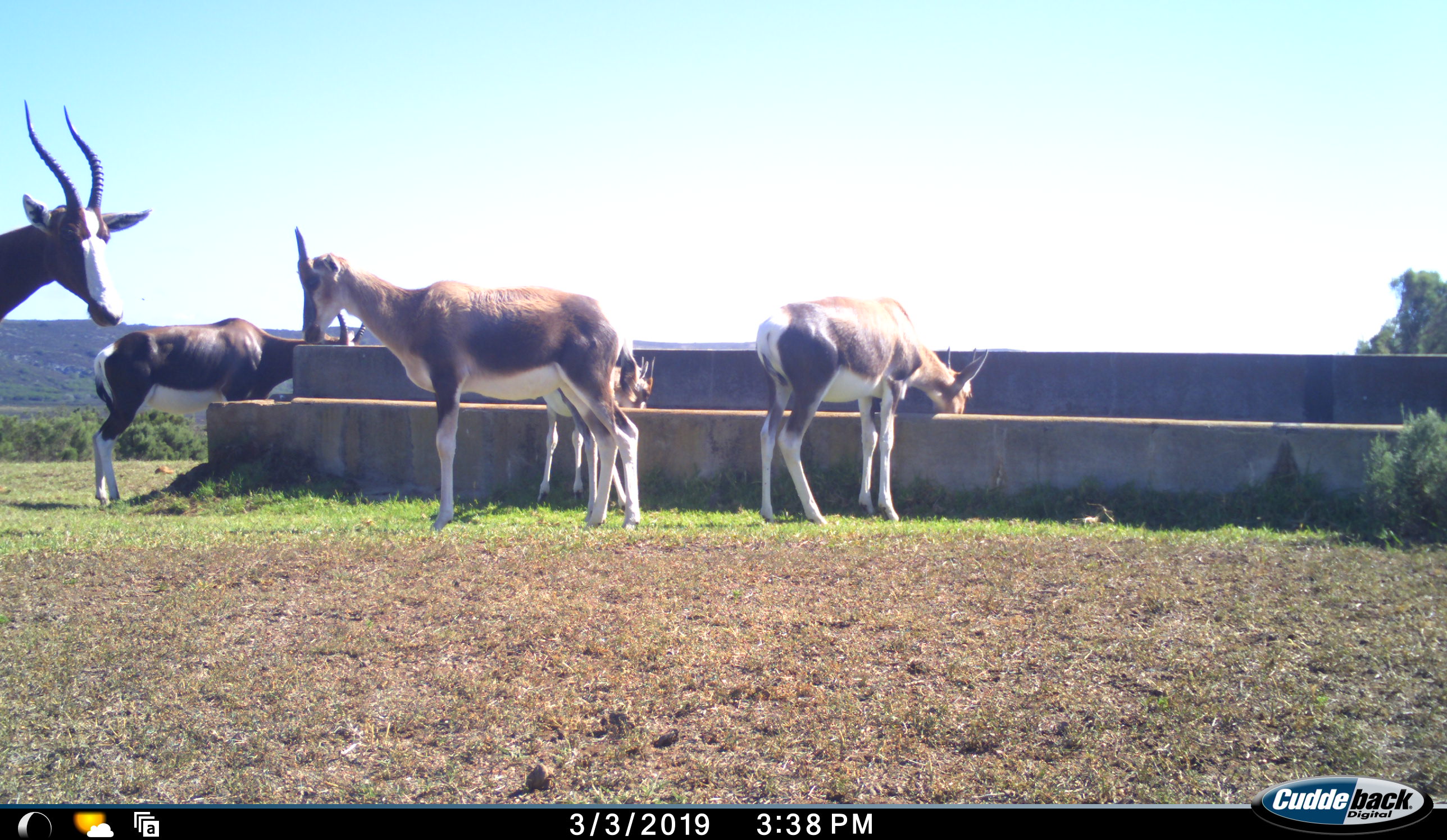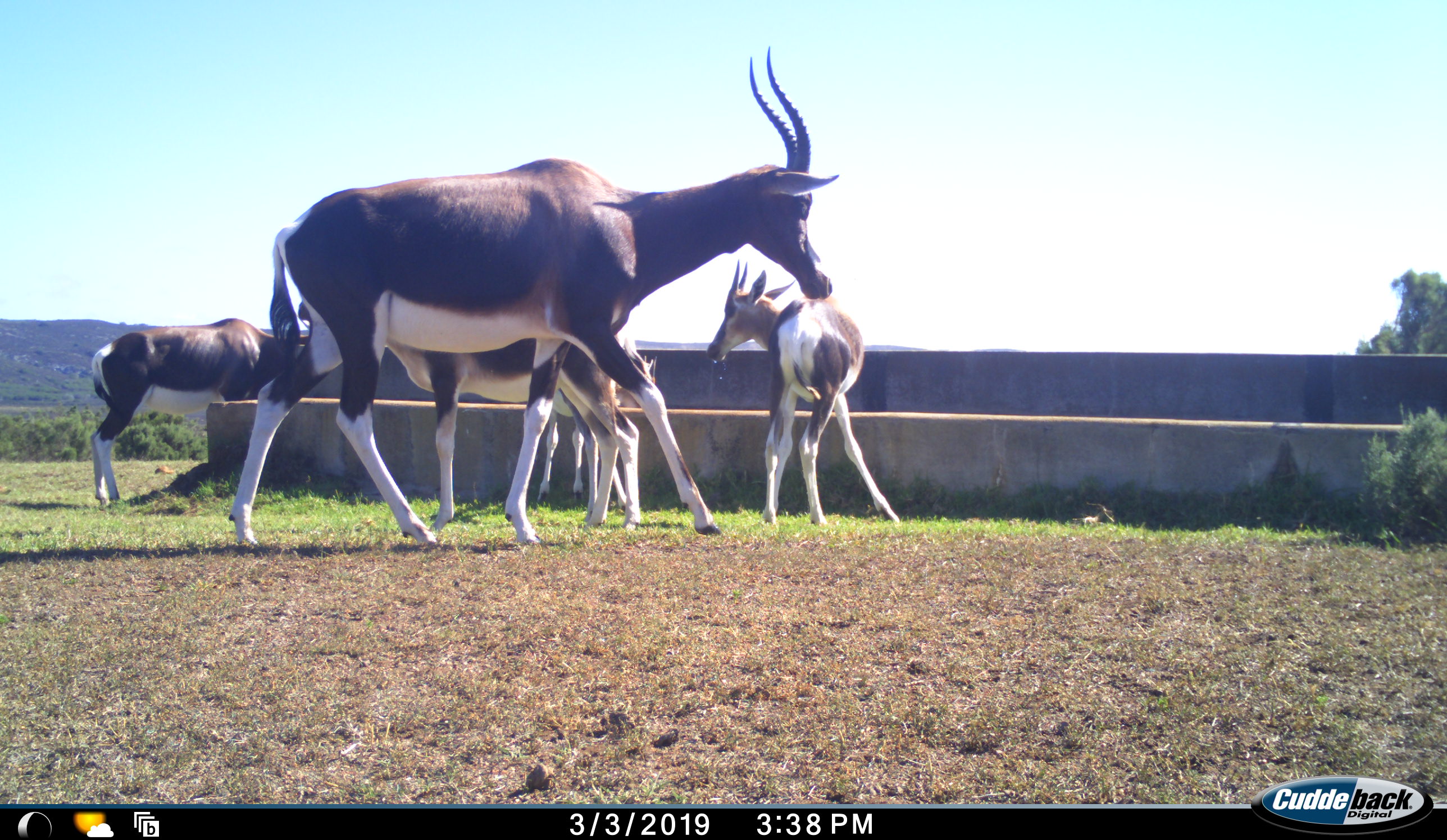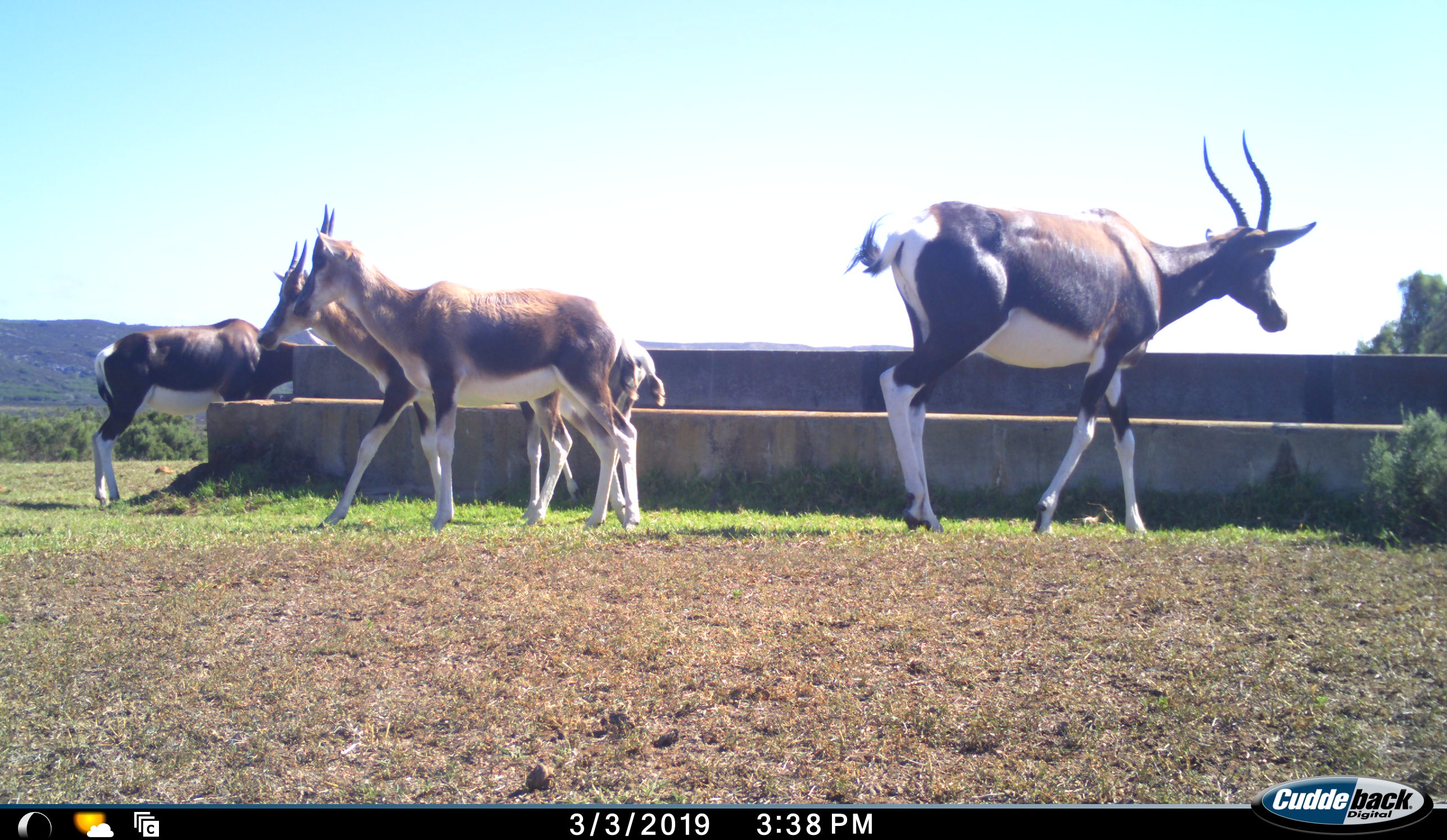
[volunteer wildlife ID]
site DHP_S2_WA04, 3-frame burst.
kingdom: Animalia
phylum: Chordata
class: Mammalia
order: Artiodactyla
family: Bovidae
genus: Damaliscus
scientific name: Damaliscus pygargus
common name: bontebok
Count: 5.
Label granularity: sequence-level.